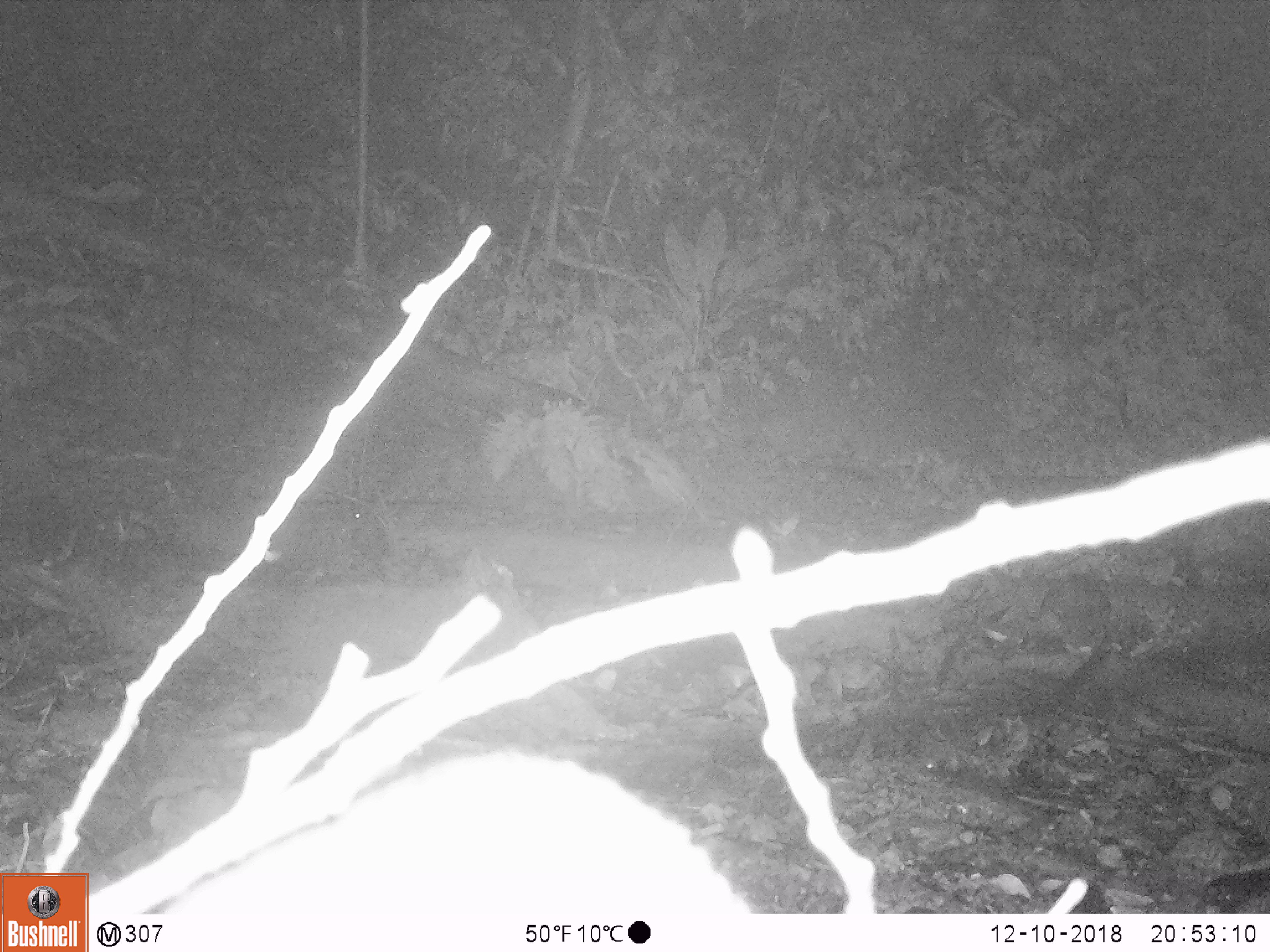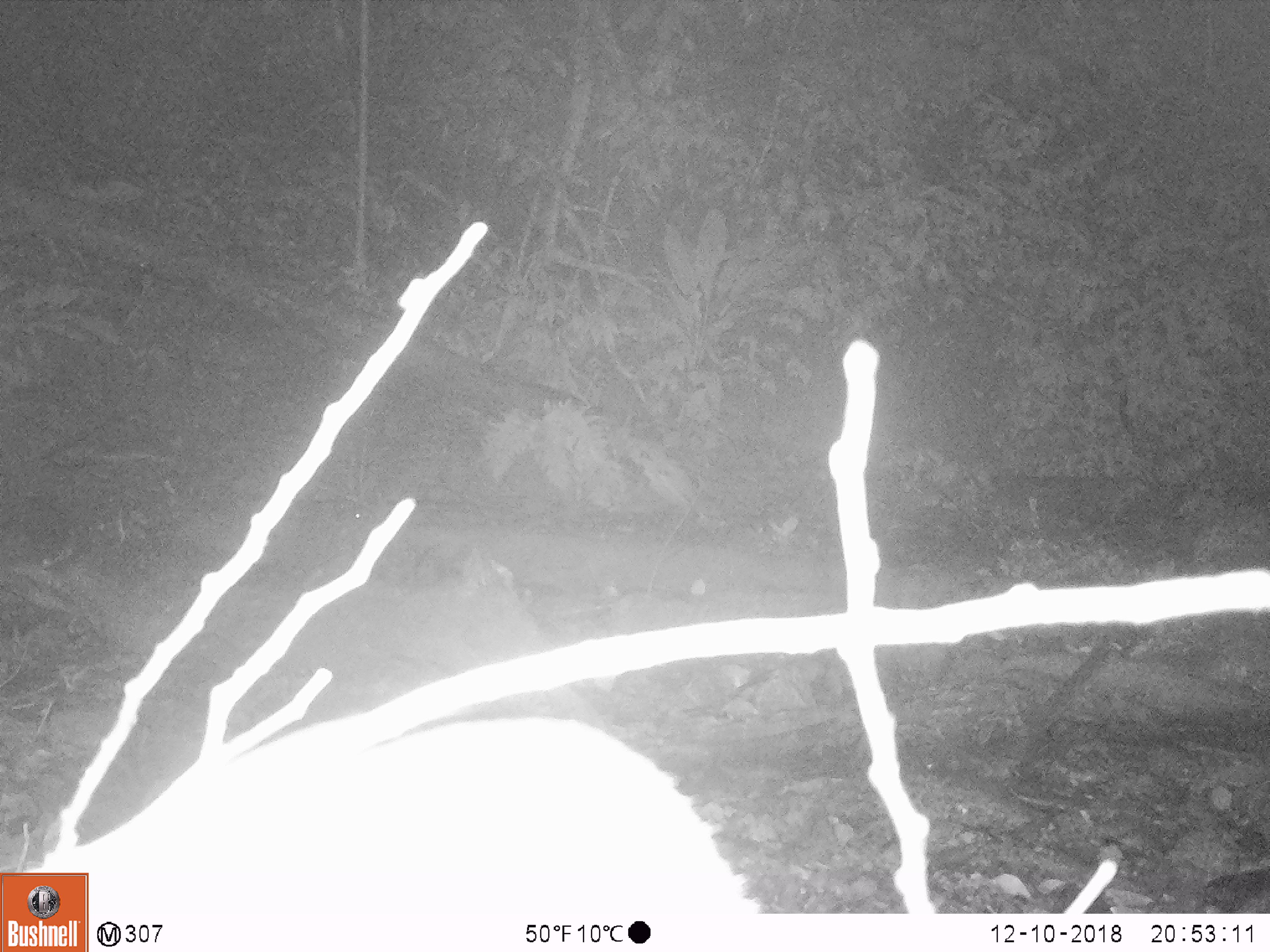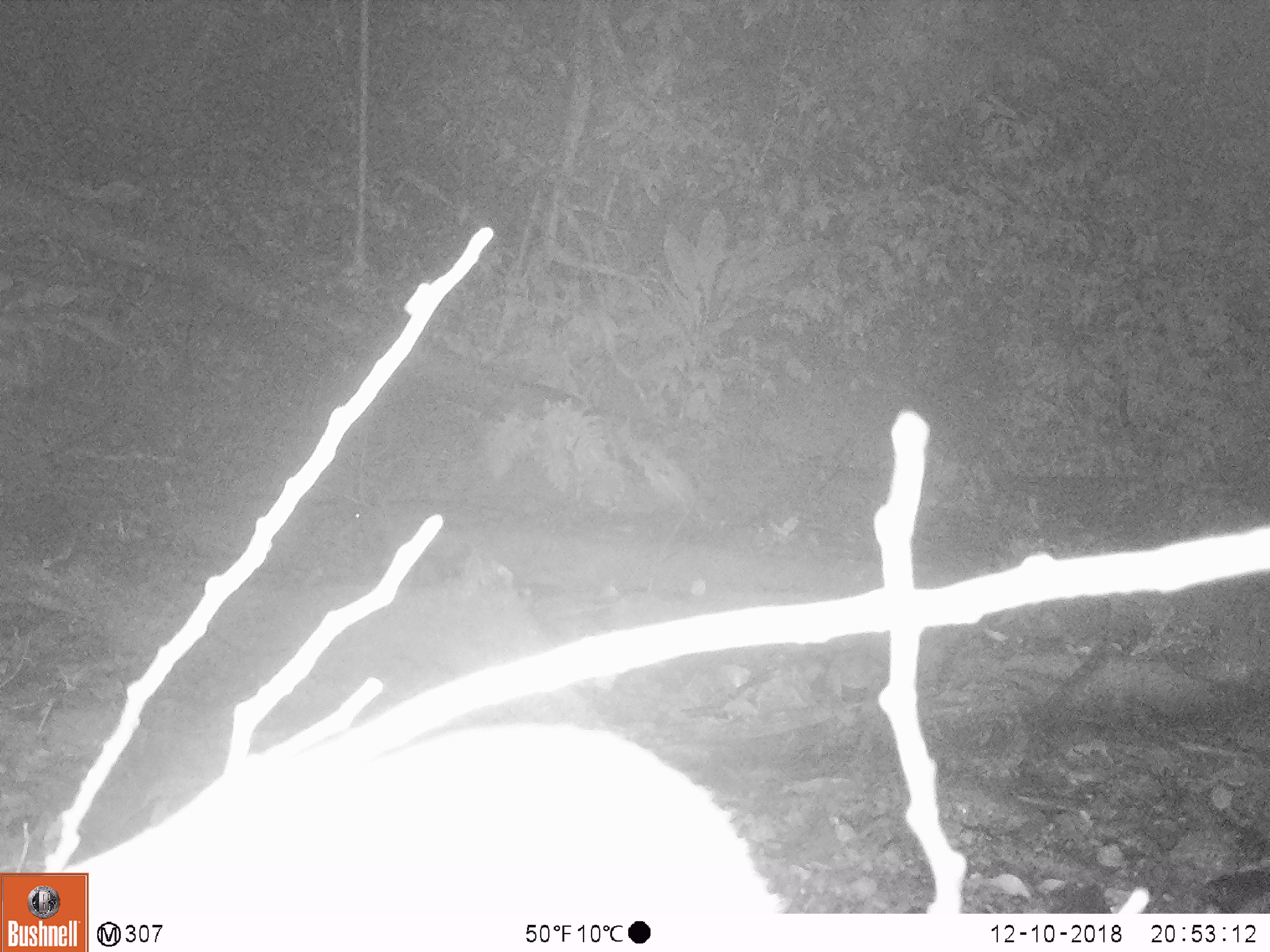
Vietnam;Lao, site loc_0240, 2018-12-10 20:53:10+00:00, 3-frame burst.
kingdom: Animalia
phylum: Chordata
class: Mammalia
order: Artiodactyla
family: Cervidae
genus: Muntiacus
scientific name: Muntiacus vuquangensis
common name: large-antlered muntjac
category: large antlered muntjac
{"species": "large antlered muntjac (large-antlered muntjac) (Muntiacus vuquangensis)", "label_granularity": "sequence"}